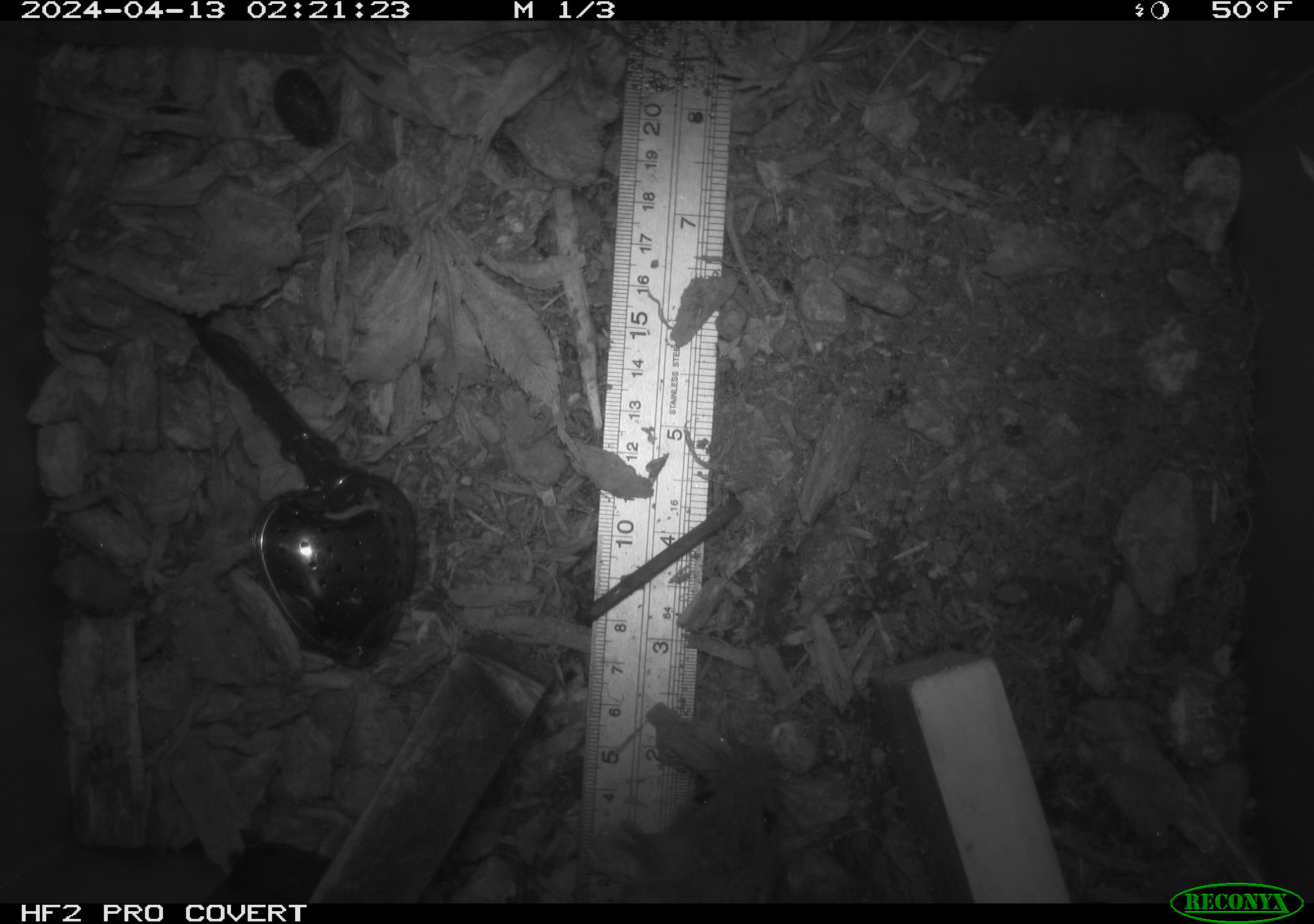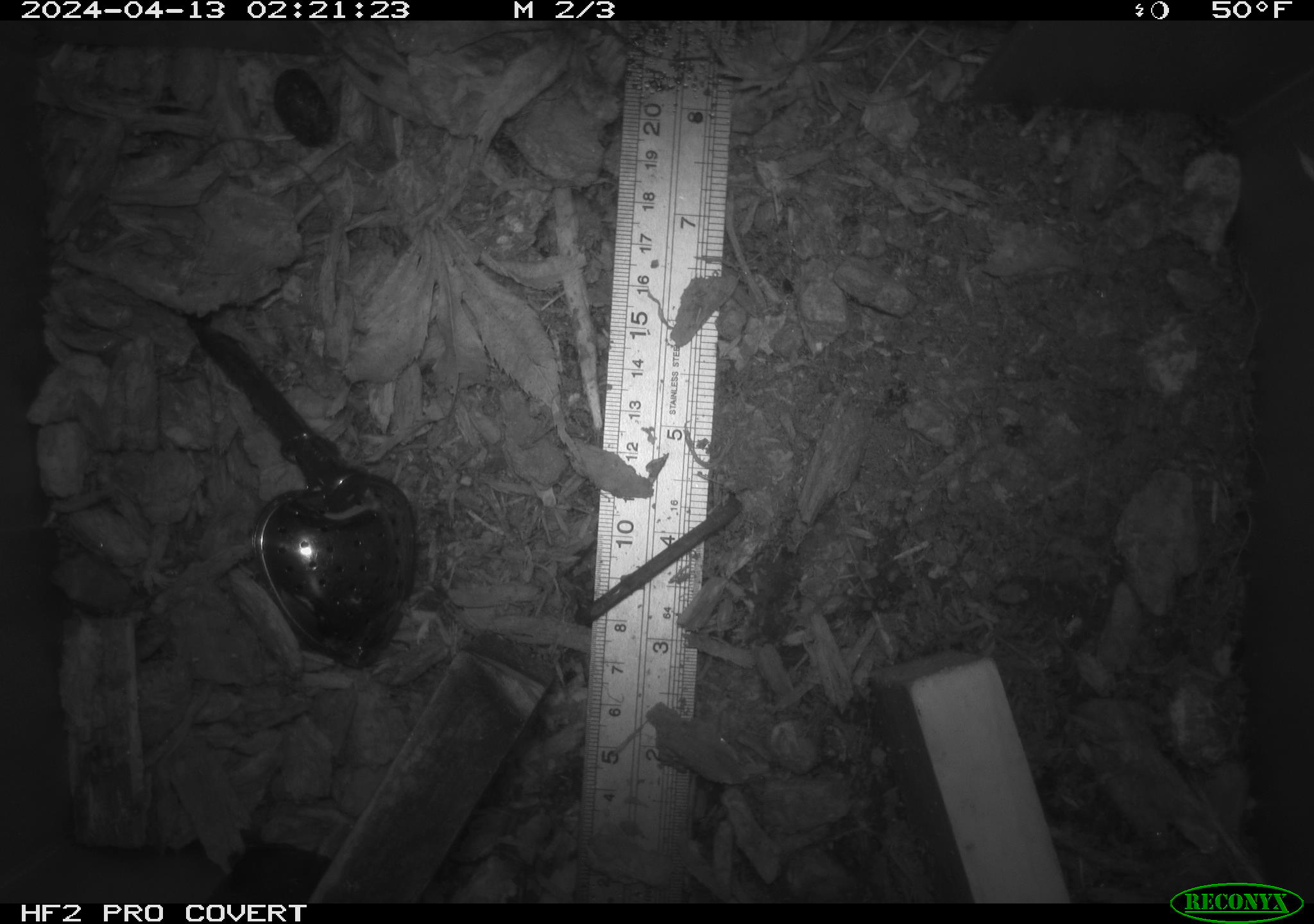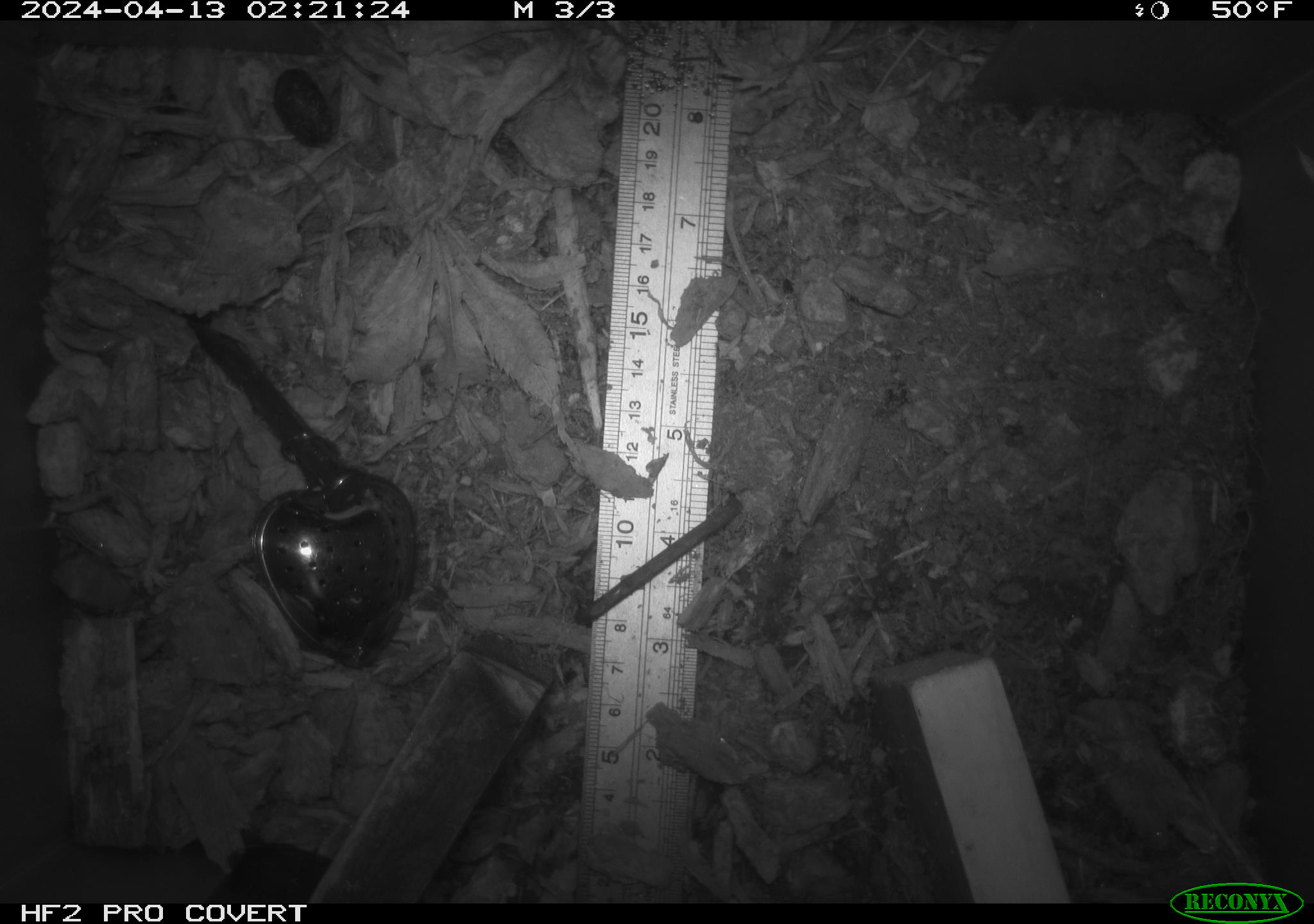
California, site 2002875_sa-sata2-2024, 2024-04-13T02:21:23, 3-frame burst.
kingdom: Animalia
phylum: Chordata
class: Mammalia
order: Rodentia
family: Muridae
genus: Rattus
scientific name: Rattus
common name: rat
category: rattus species